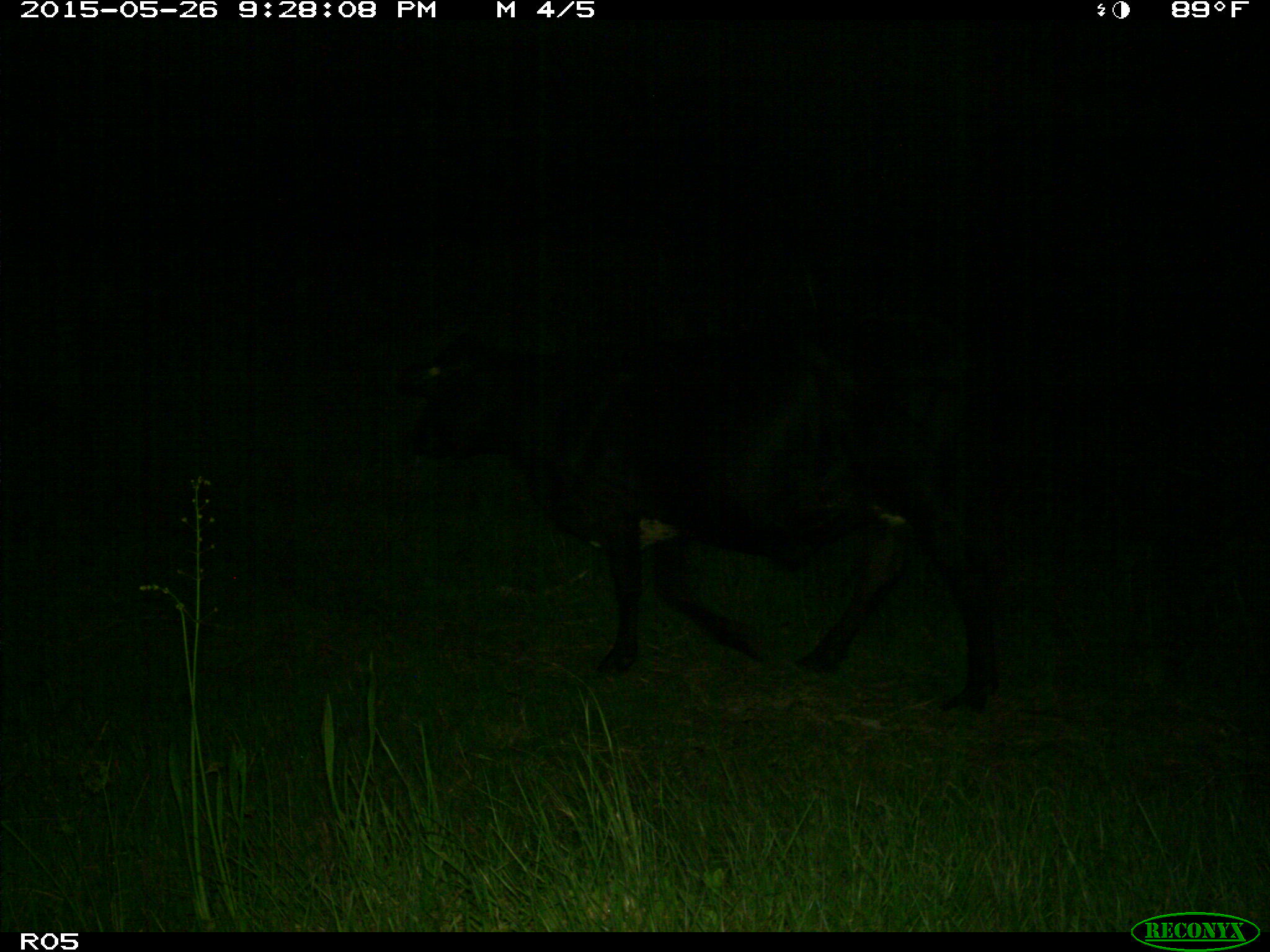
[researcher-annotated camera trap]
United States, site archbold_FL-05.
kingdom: Animalia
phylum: Chordata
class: Mammalia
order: Artiodactyla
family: Bovidae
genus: Bos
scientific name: Bos taurus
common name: domestic cow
Bos taurus (domestic cow).